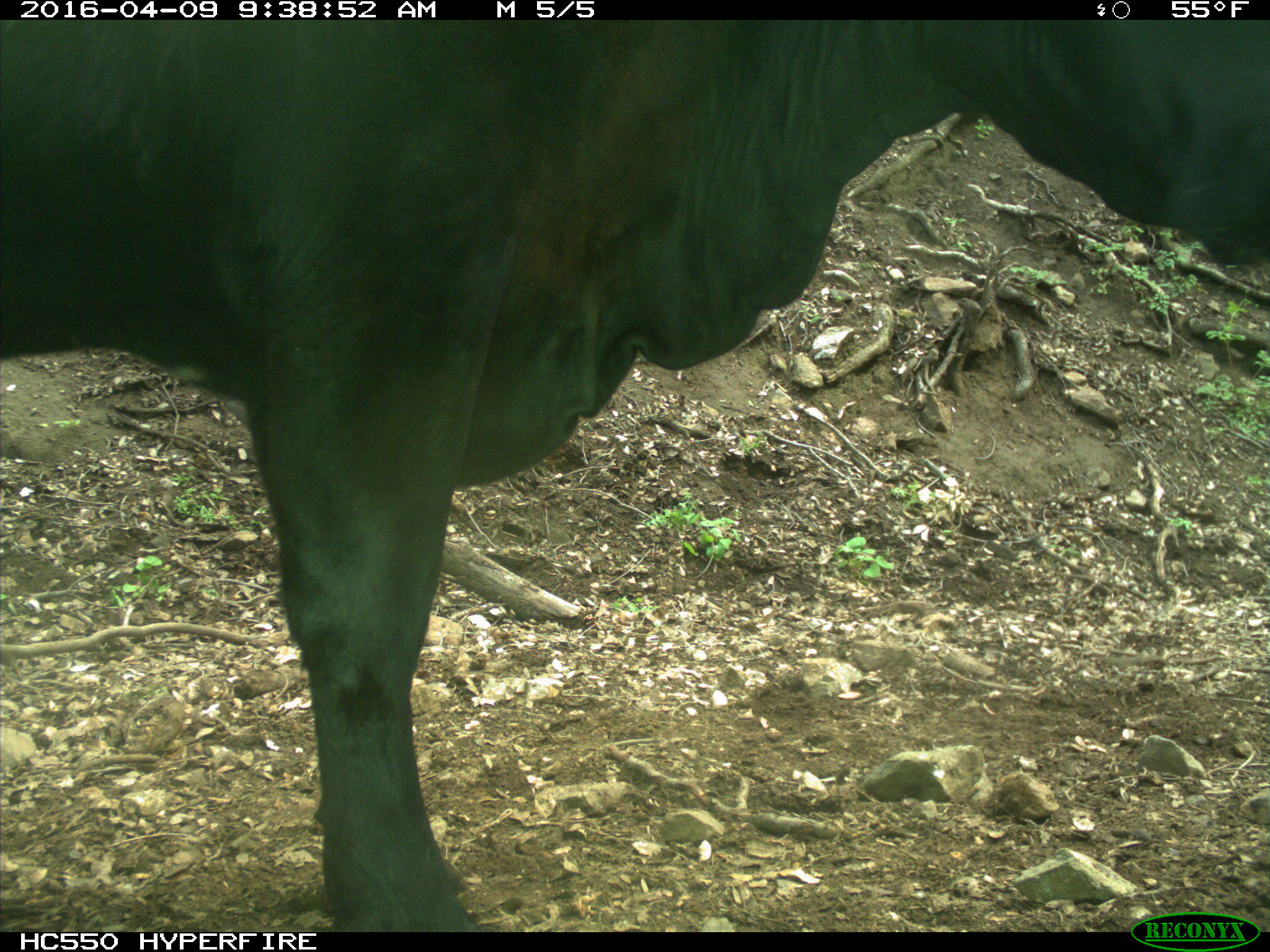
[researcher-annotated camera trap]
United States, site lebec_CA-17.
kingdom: Animalia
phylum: Chordata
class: Mammalia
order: Artiodactyla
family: Bovidae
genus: Bos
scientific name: Bos taurus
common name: domestic cow